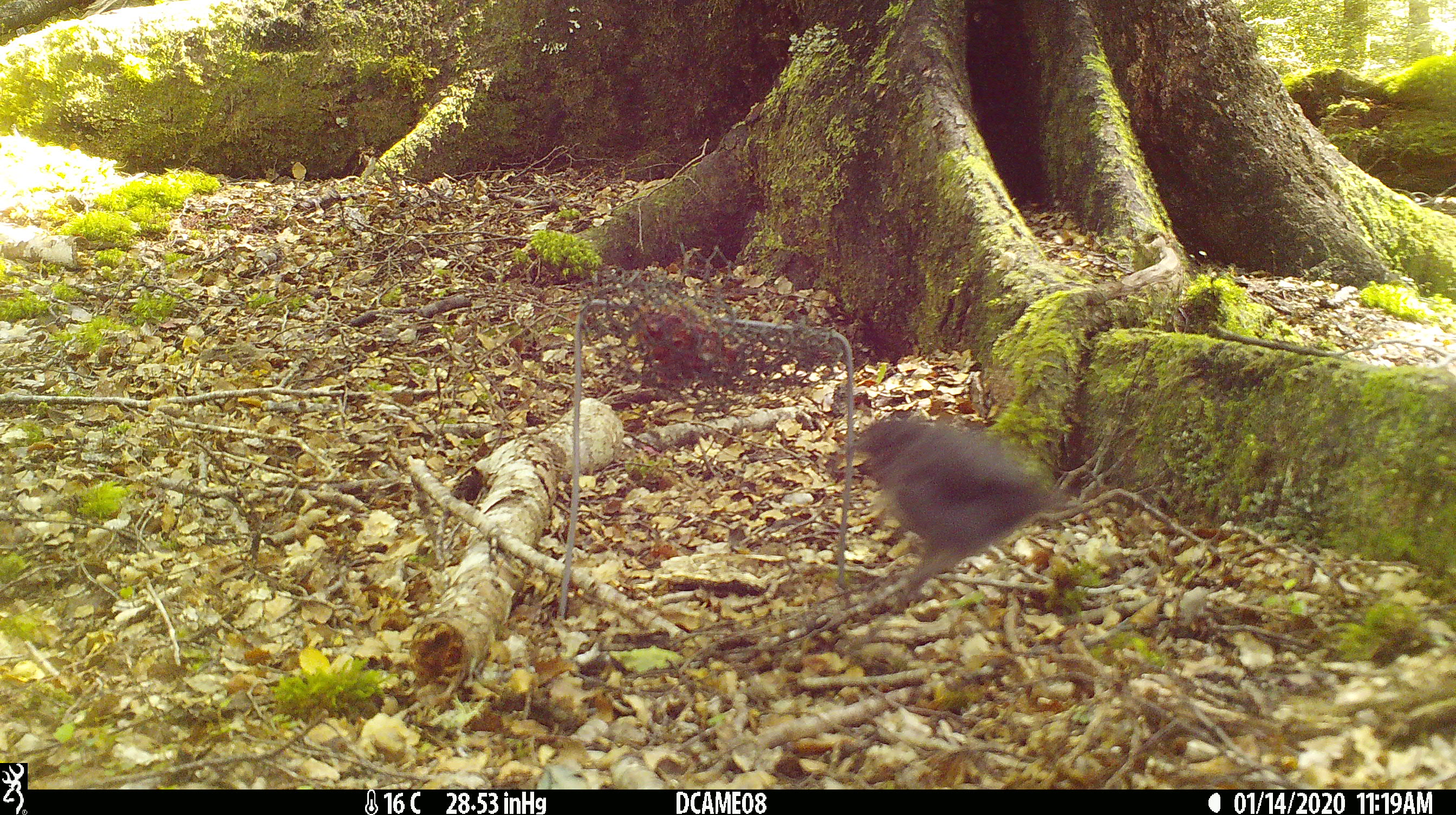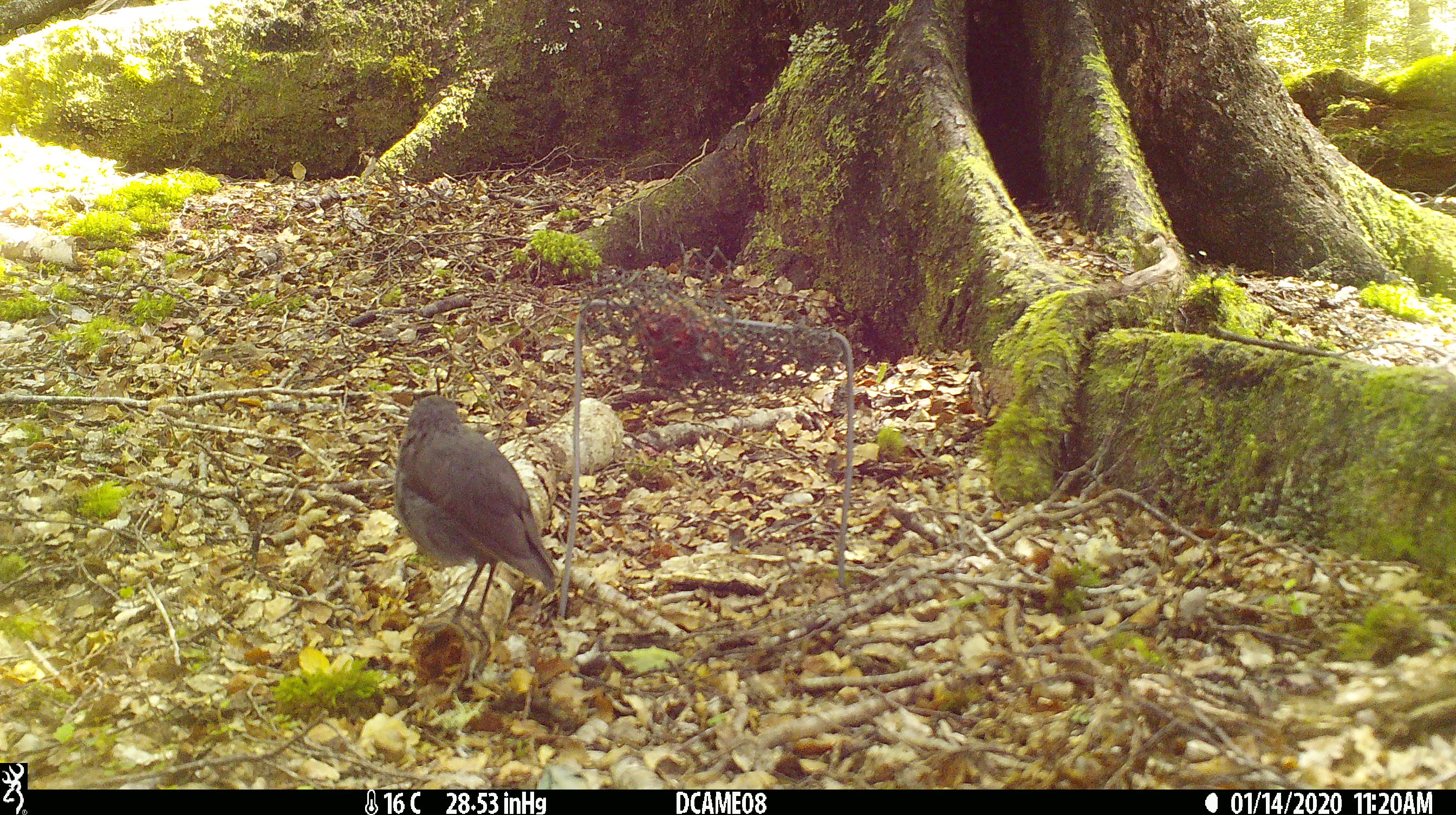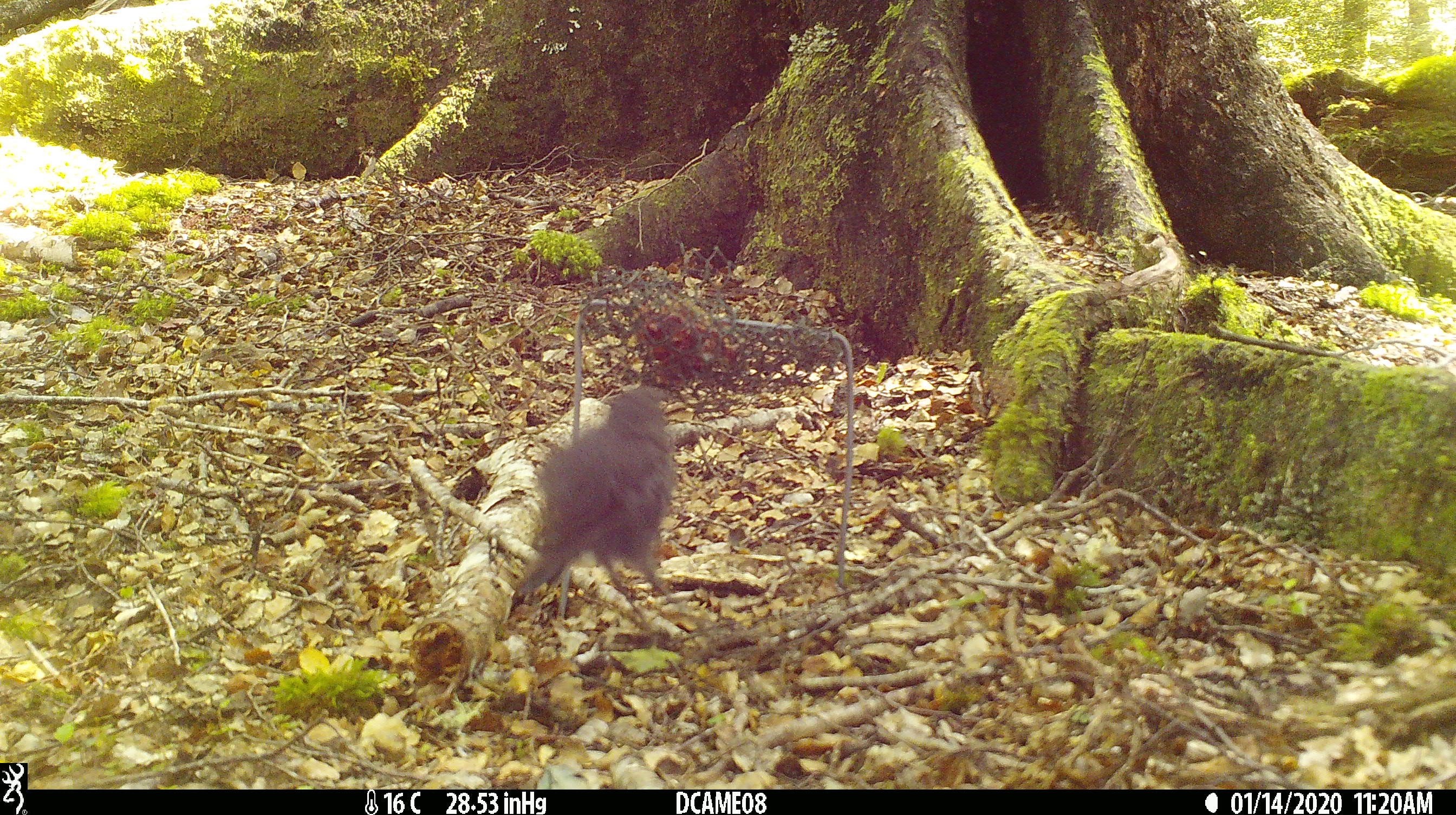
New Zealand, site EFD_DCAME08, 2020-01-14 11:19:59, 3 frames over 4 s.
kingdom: Animalia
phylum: Chordata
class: Aves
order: Passeriformes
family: Petroicidae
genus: Petroica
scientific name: Petroica australis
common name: new zealand robin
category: robin